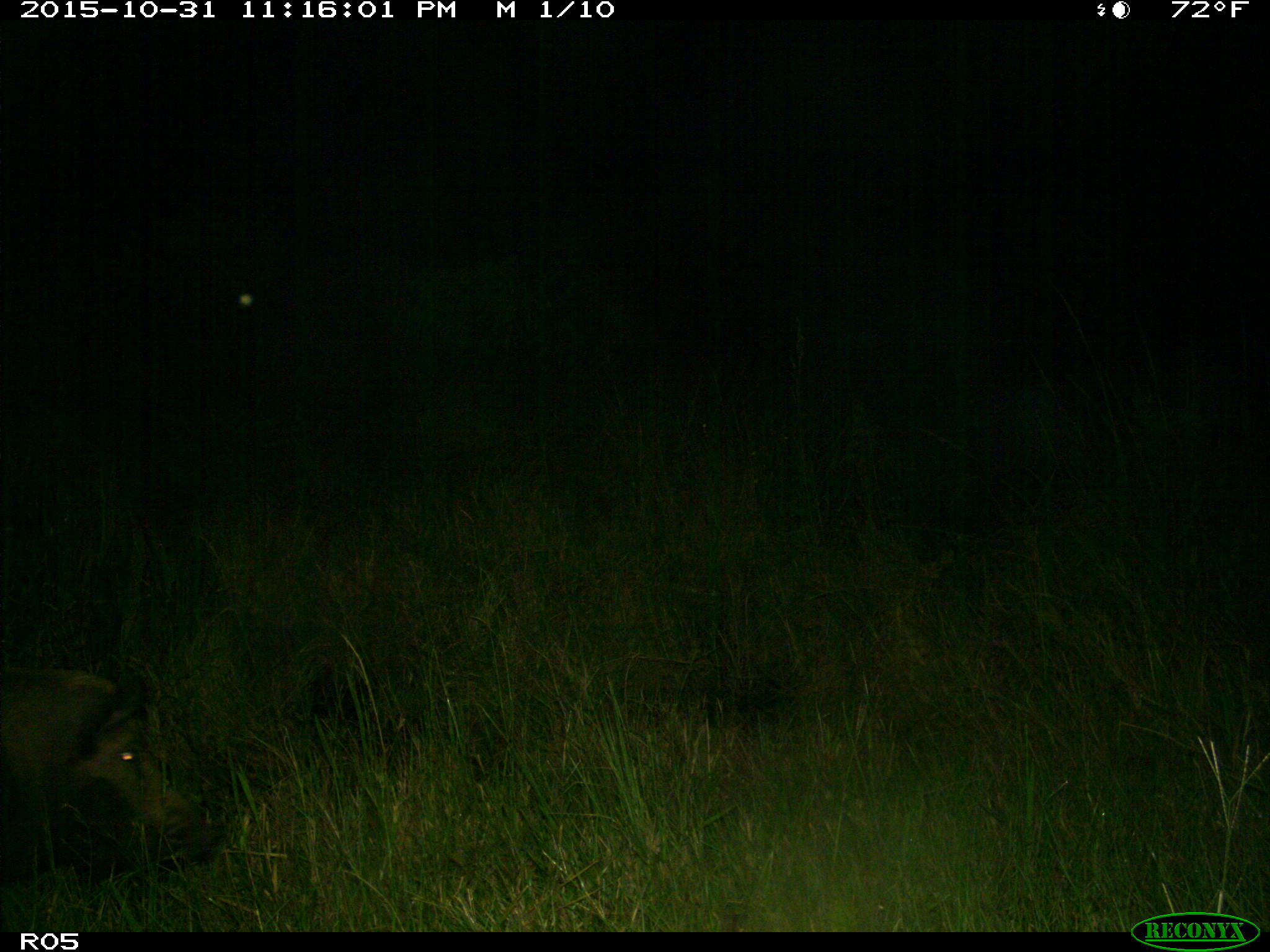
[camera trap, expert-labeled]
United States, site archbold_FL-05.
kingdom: Animalia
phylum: Chordata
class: Mammalia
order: Artiodactyla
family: Suidae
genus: Sus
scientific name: Sus scrofa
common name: wild boar